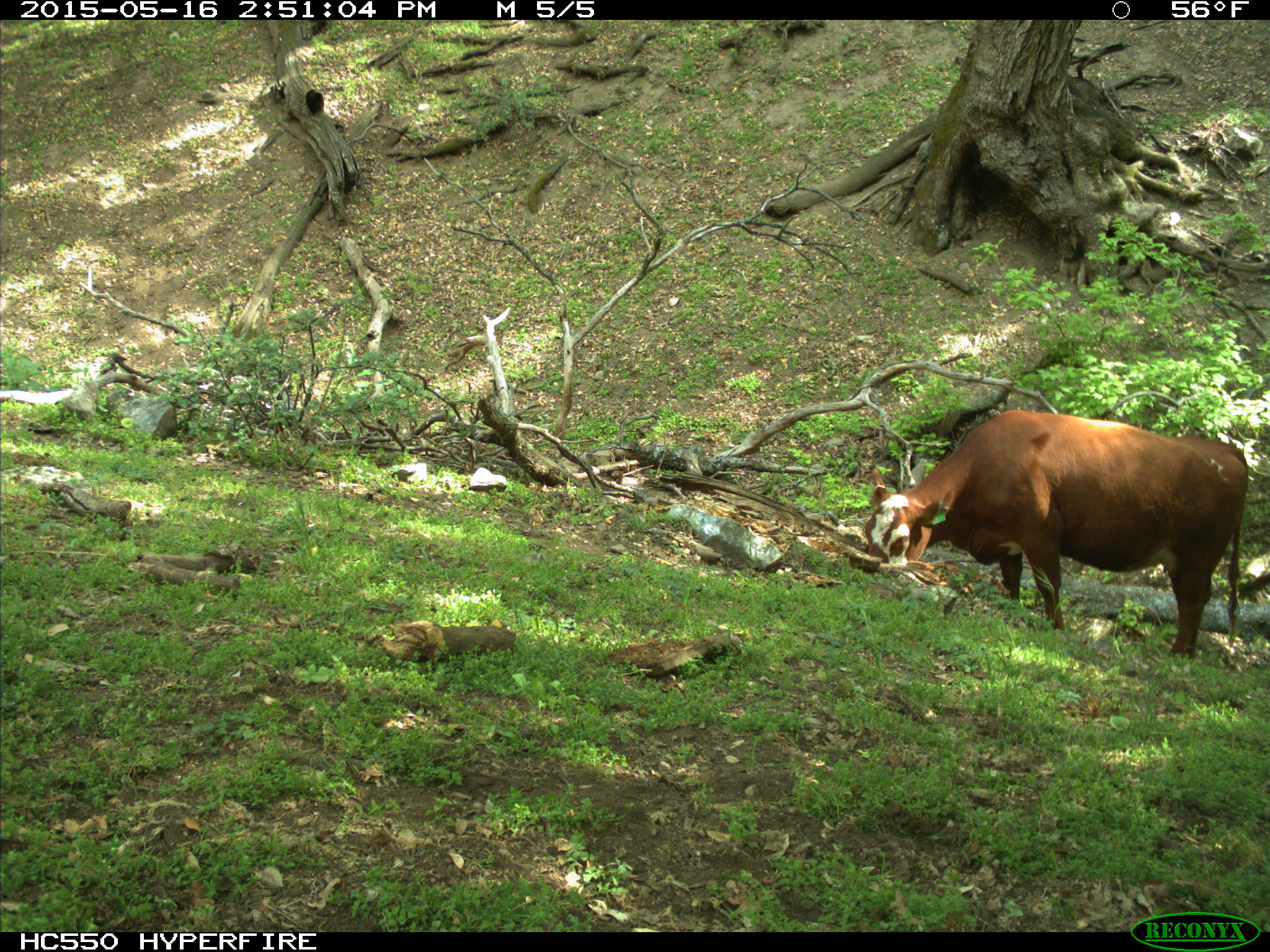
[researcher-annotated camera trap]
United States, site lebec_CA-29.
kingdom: Animalia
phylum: Chordata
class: Mammalia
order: Artiodactyla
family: Bovidae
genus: Bos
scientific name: Bos taurus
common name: domestic cow